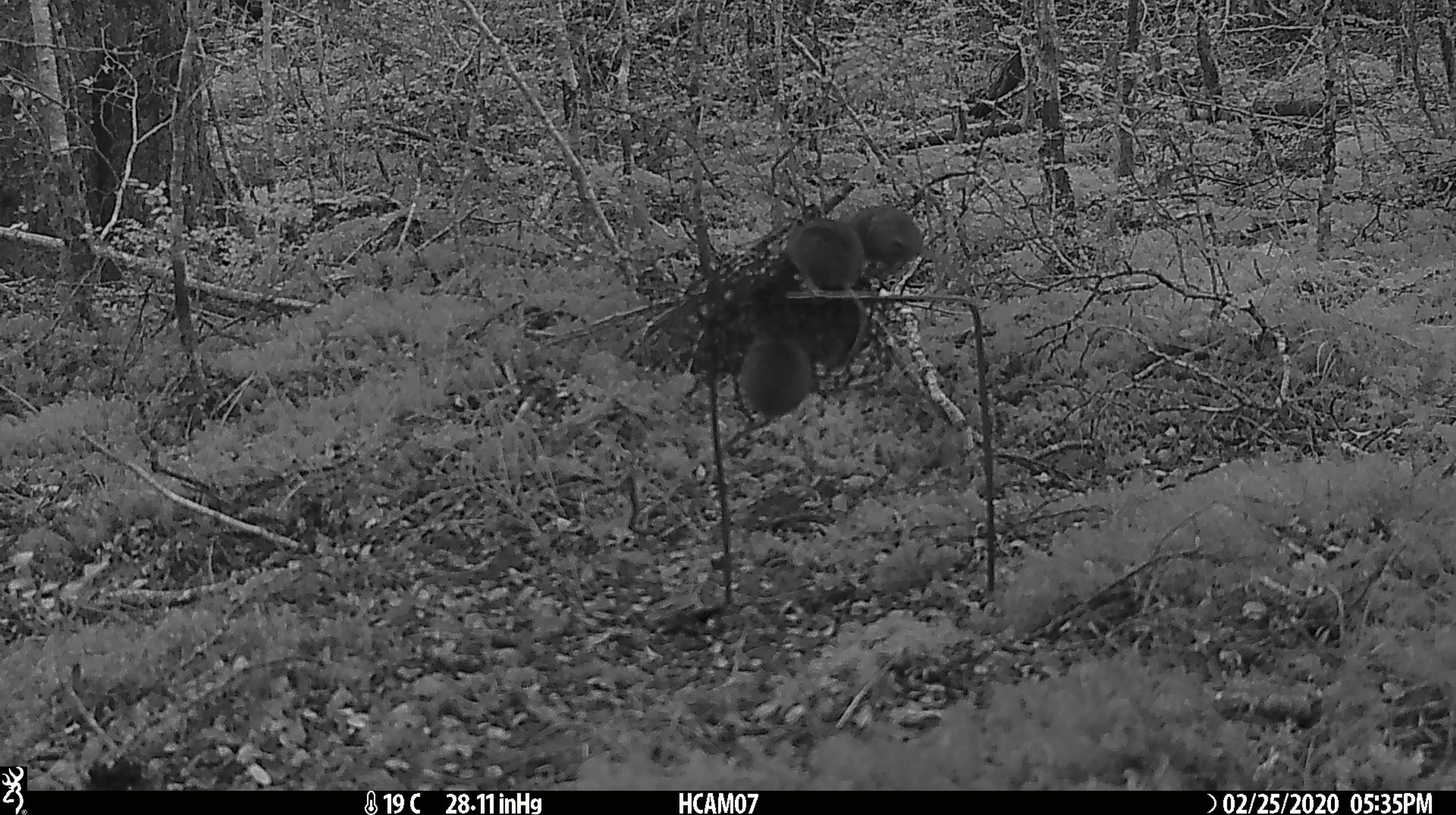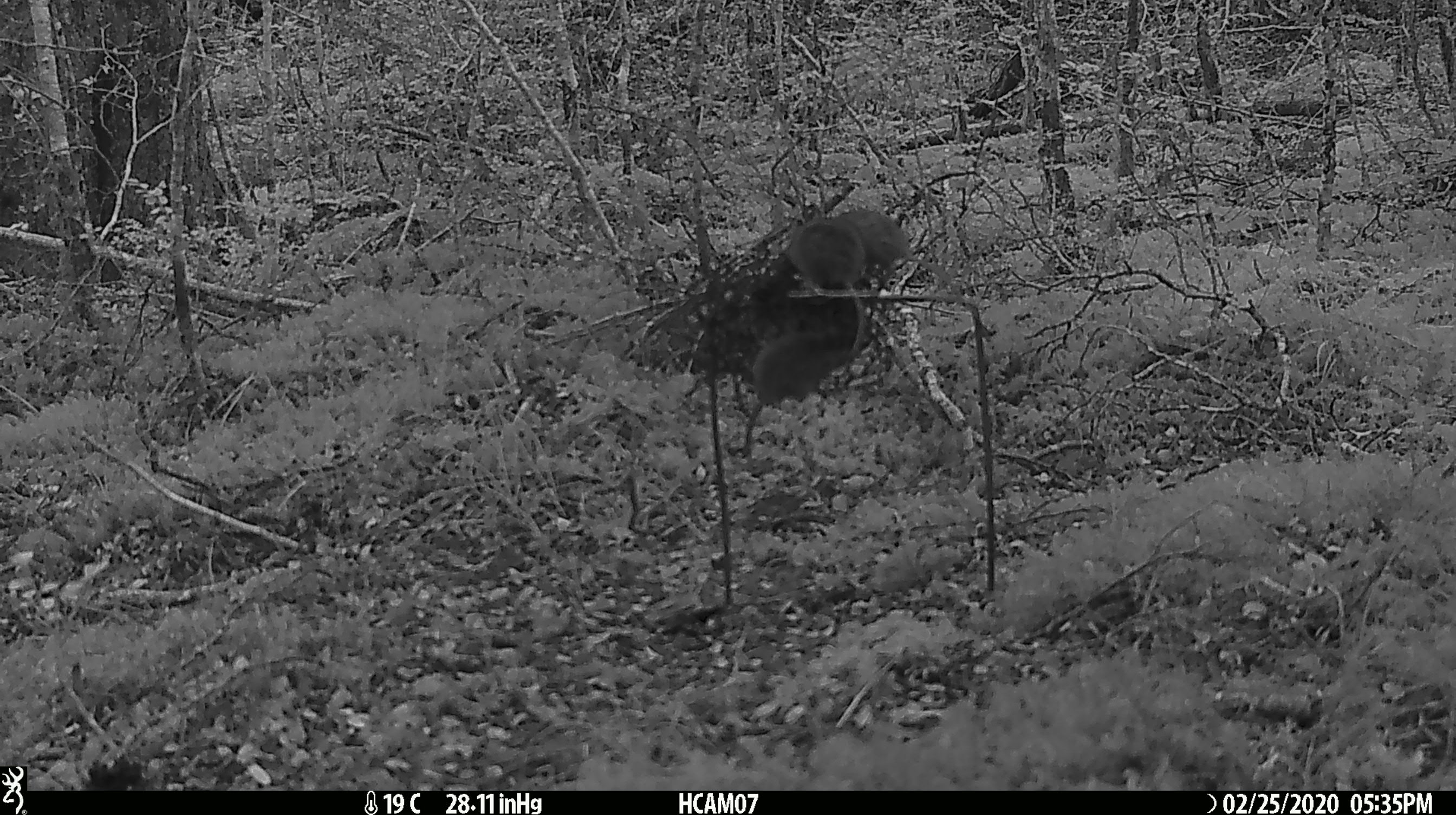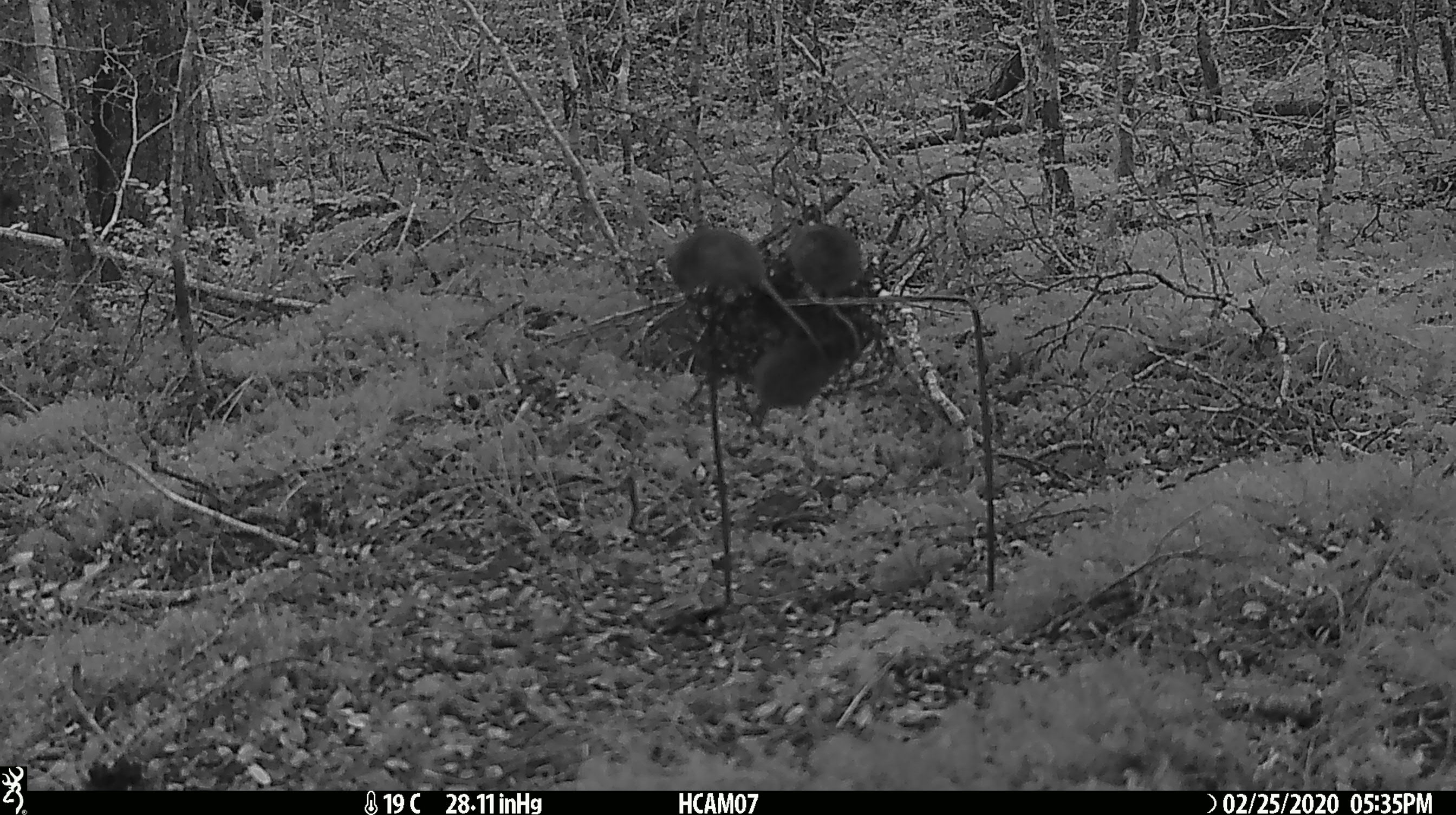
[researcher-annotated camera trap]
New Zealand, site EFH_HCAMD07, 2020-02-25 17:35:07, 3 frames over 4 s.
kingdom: Animalia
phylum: Chordata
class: Mammalia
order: Rodentia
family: Muridae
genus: Mus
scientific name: Mus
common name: mouse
Mouse (Mus).